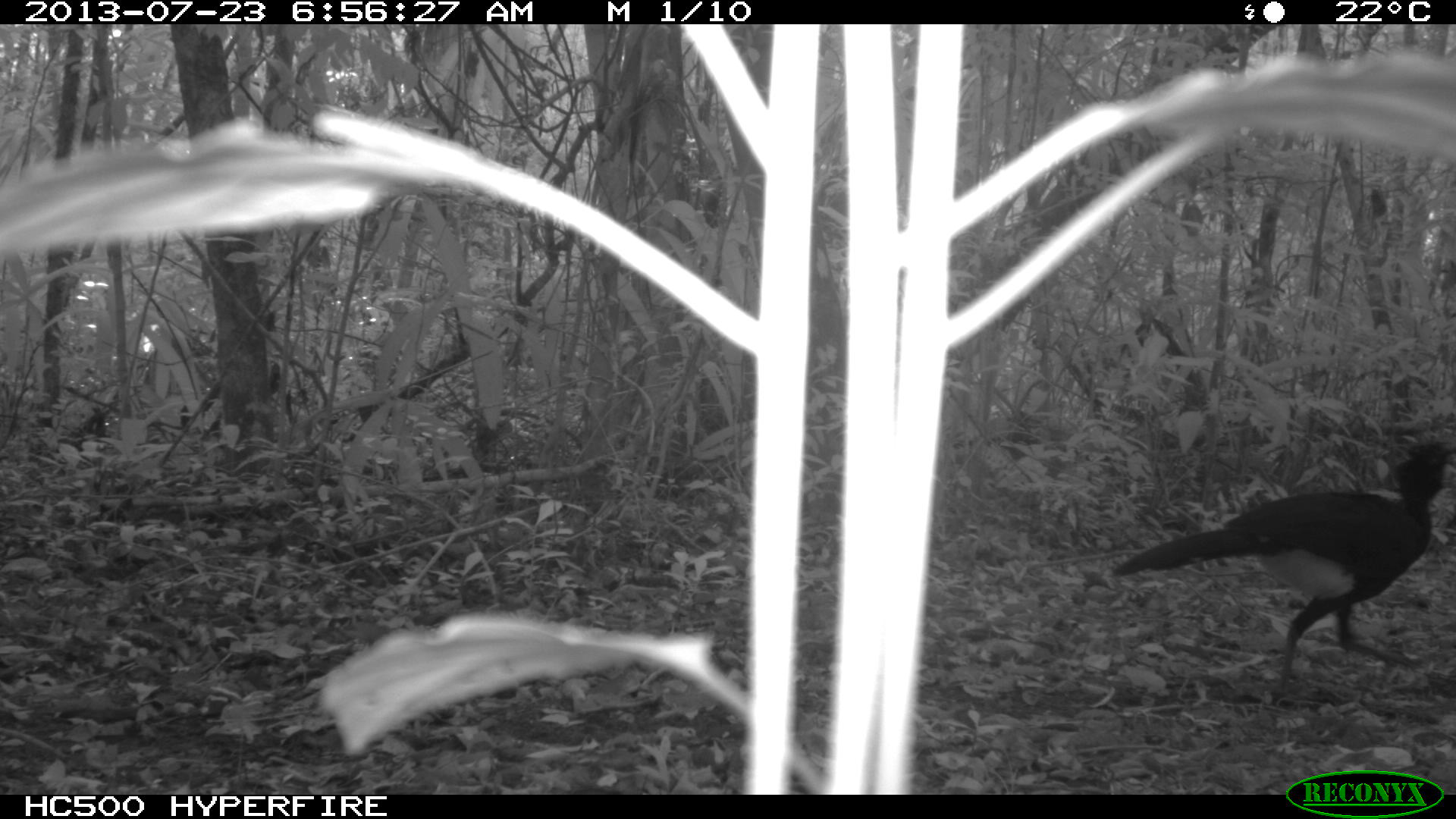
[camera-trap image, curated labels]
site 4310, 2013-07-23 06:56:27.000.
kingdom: Animalia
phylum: Chordata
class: Aves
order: Galliformes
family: Cracidae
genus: Crax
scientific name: Crax rubra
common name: great curassow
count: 1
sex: male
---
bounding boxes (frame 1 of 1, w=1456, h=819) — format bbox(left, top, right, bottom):
crax rubra: bbox(1105, 433, 1453, 694)